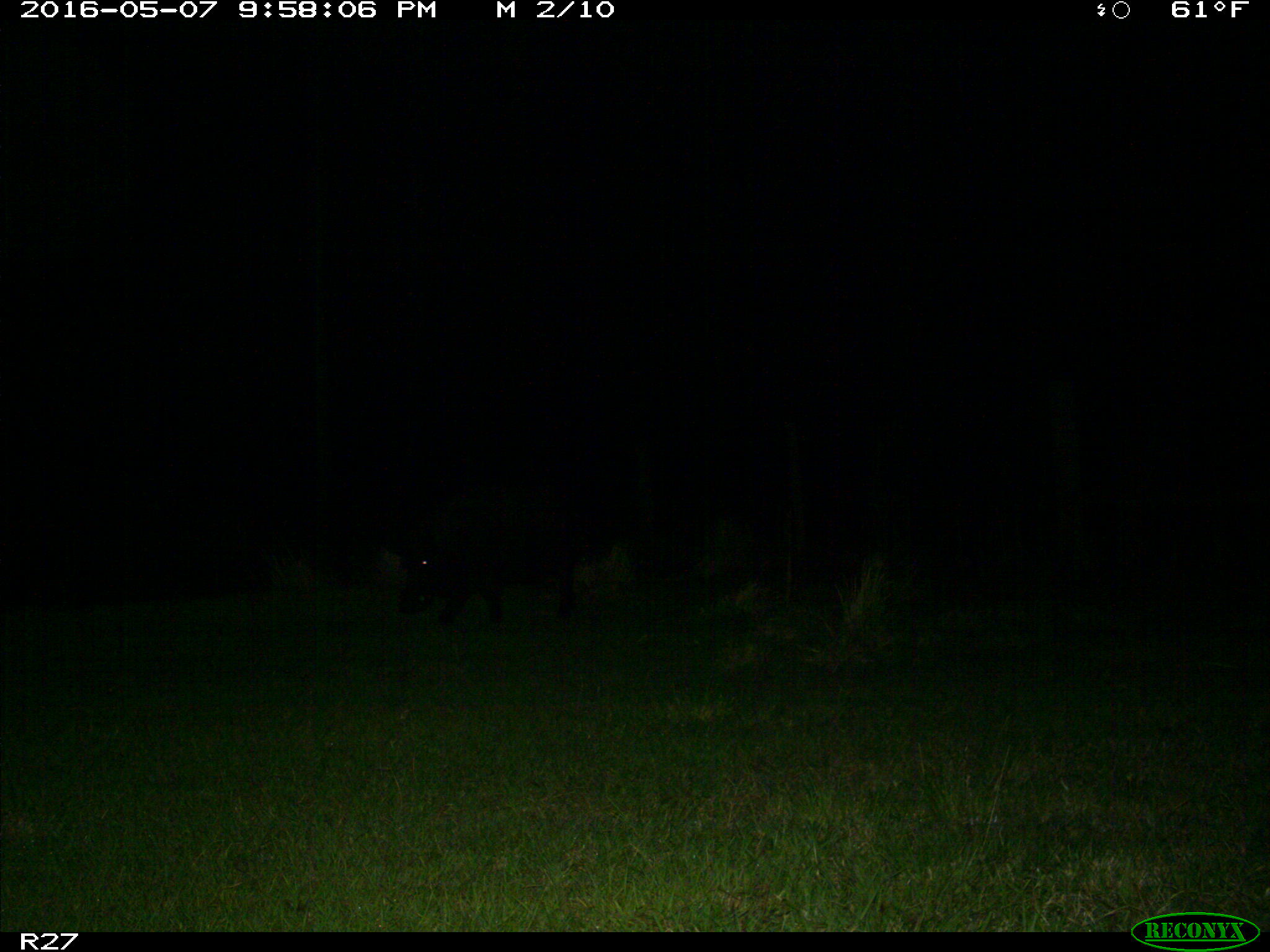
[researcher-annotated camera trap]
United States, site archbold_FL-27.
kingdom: Animalia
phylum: Chordata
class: Mammalia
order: Artiodactyla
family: Suidae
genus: Sus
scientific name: Sus scrofa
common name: wild boar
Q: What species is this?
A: Sus scrofa (wild boar).